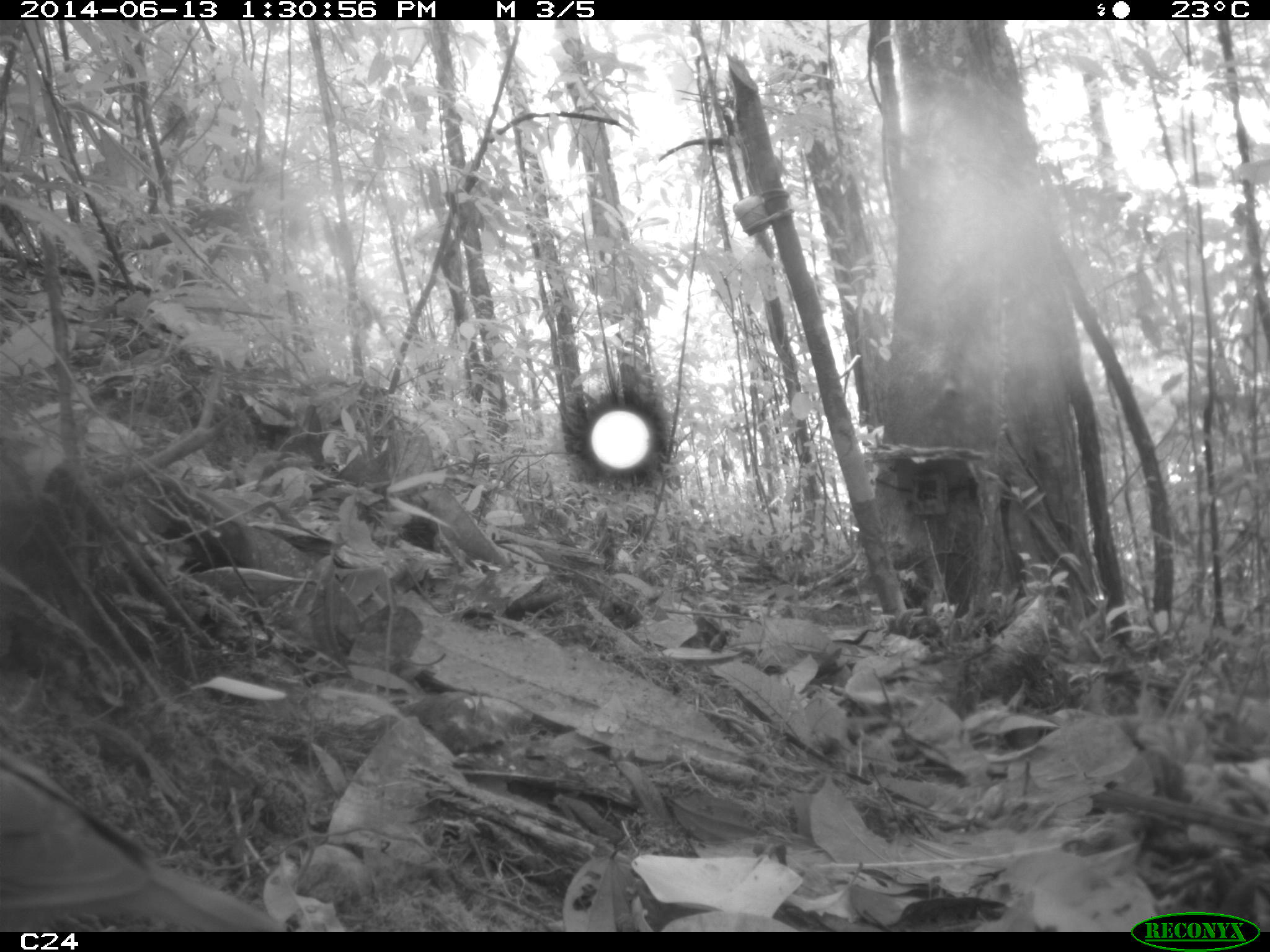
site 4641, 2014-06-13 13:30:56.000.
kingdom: Animalia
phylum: Chordata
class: Aves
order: Columbiformes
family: Columbidae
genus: Leptotila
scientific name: Leptotila rufaxilla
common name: gray-fronted dove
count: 1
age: adult